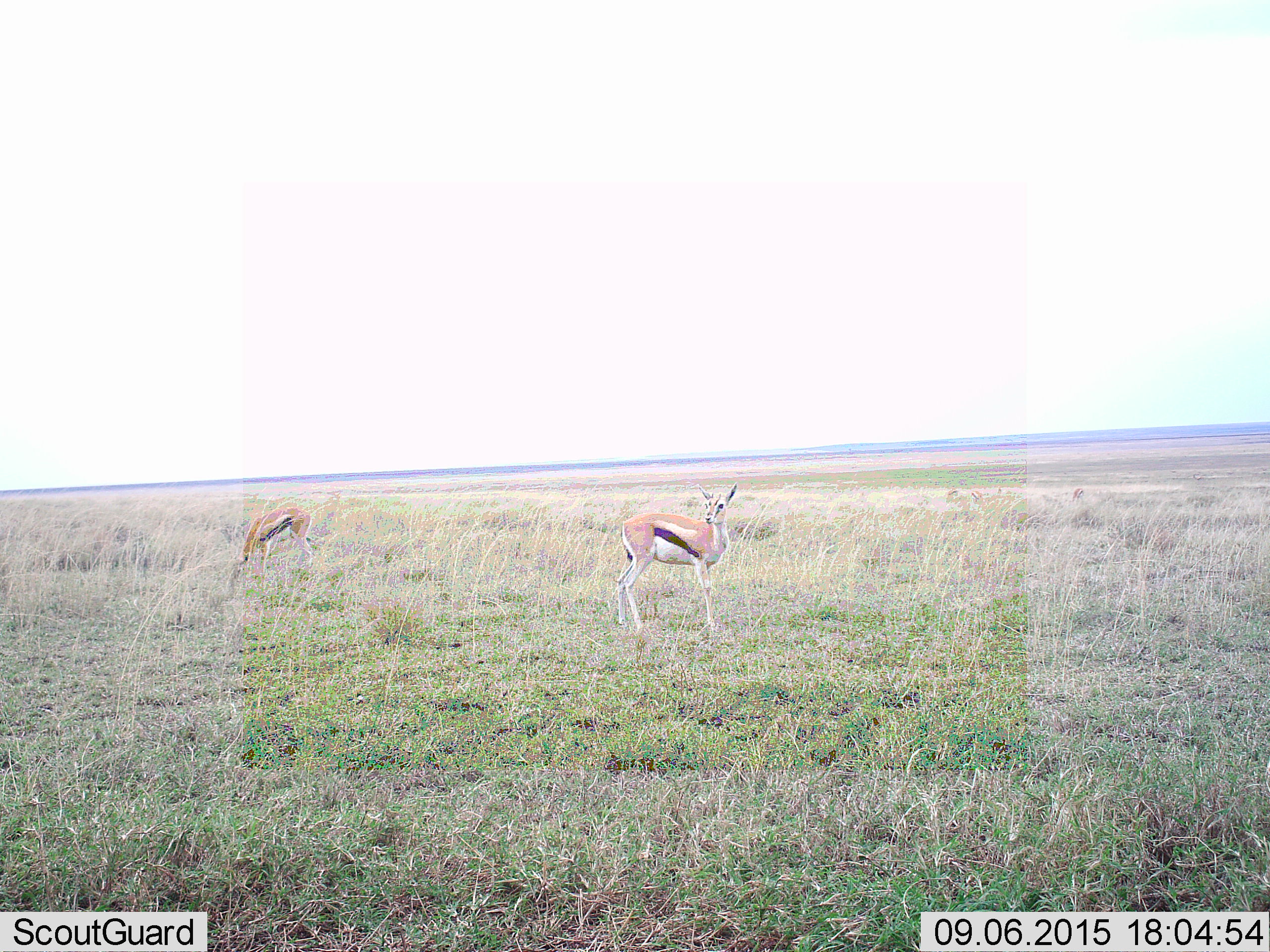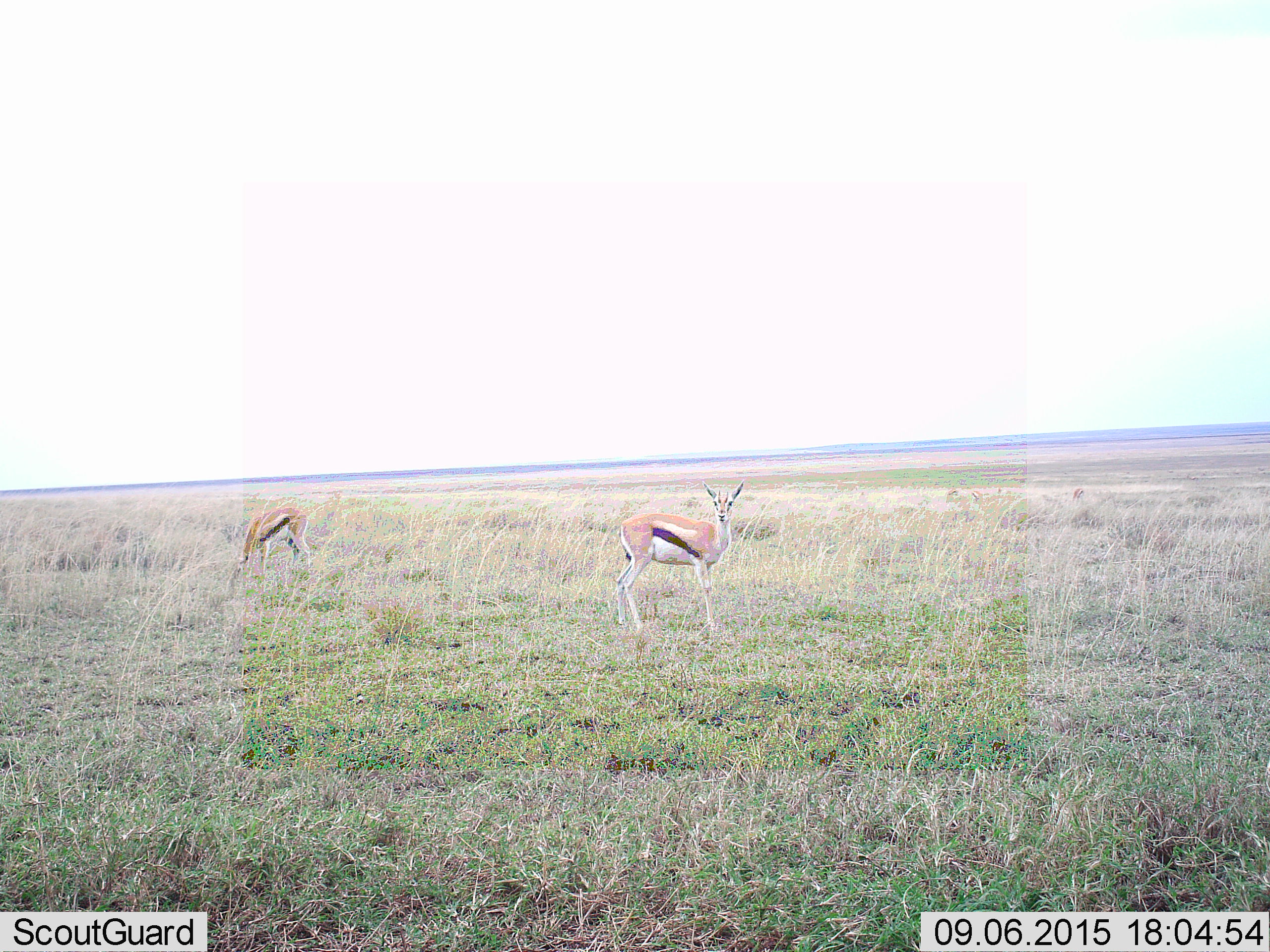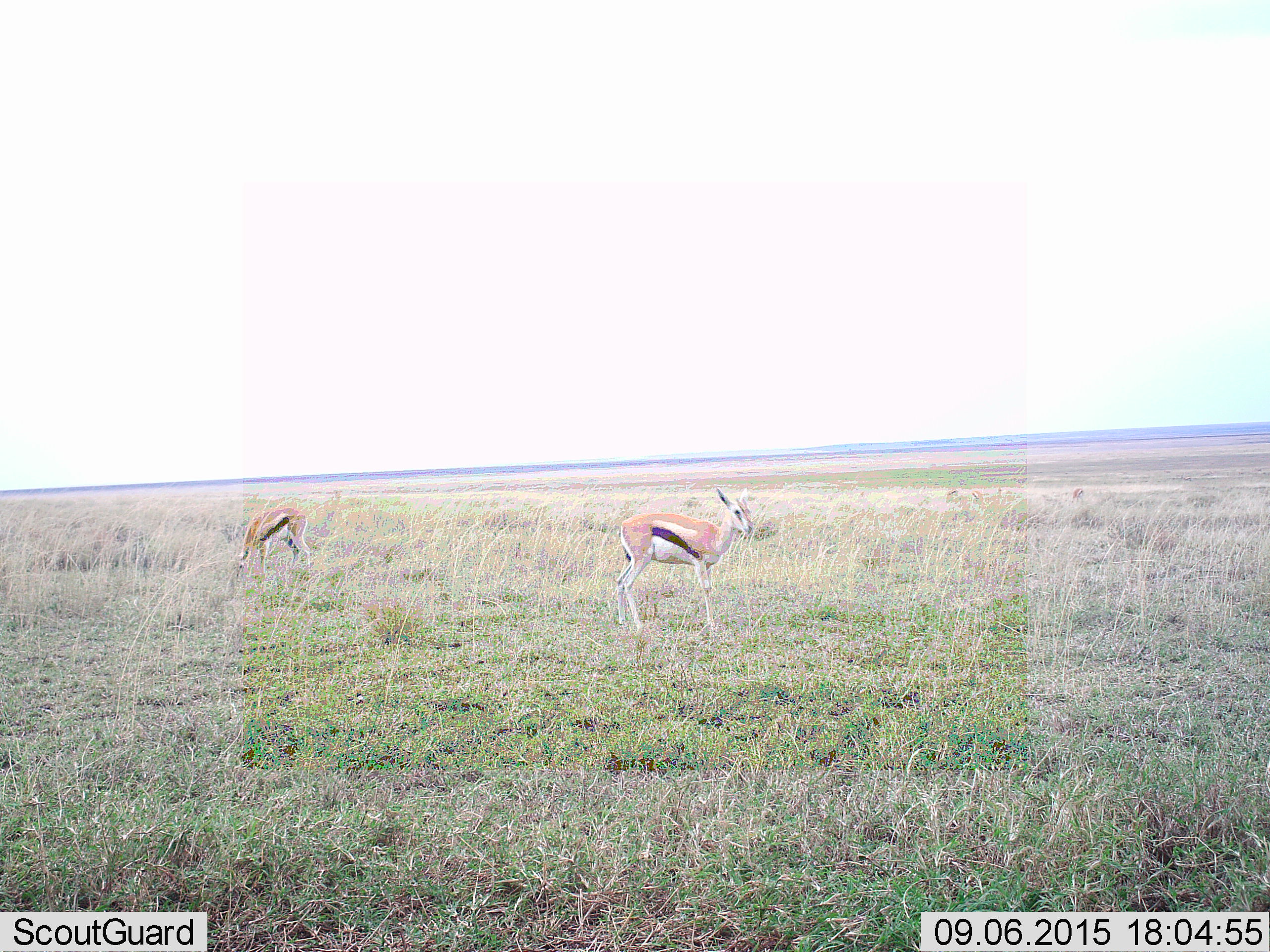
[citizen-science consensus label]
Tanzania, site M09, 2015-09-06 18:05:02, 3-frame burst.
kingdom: Animalia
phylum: Chordata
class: Mammalia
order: Artiodactyla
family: Bovidae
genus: Eudorcas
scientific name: Eudorcas thomsonii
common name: thomson's gazelle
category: gazellethomsons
Gazellethomsons (thomson's gazelle) (Eudorcas thomsonii), count 2. Behavior (volunteer vote fractions): standing 100%, resting 11%, moving 0%, interacting 0%. Young present (vote fraction): 11%. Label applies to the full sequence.